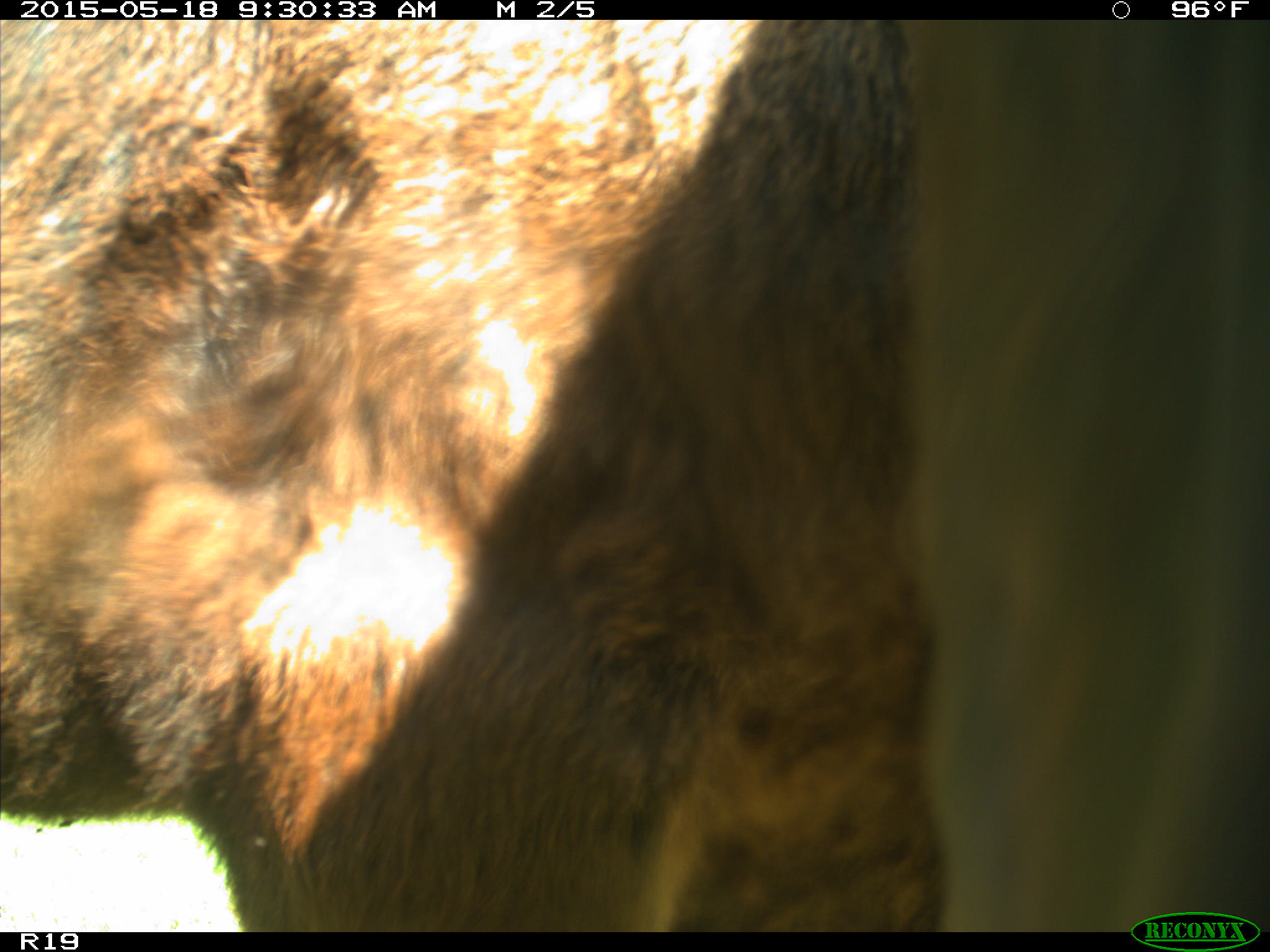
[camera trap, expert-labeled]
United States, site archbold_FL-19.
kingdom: Animalia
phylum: Chordata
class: Mammalia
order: Artiodactyla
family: Bovidae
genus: Bos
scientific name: Bos taurus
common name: domestic cow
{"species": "Bos taurus (domestic cow)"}